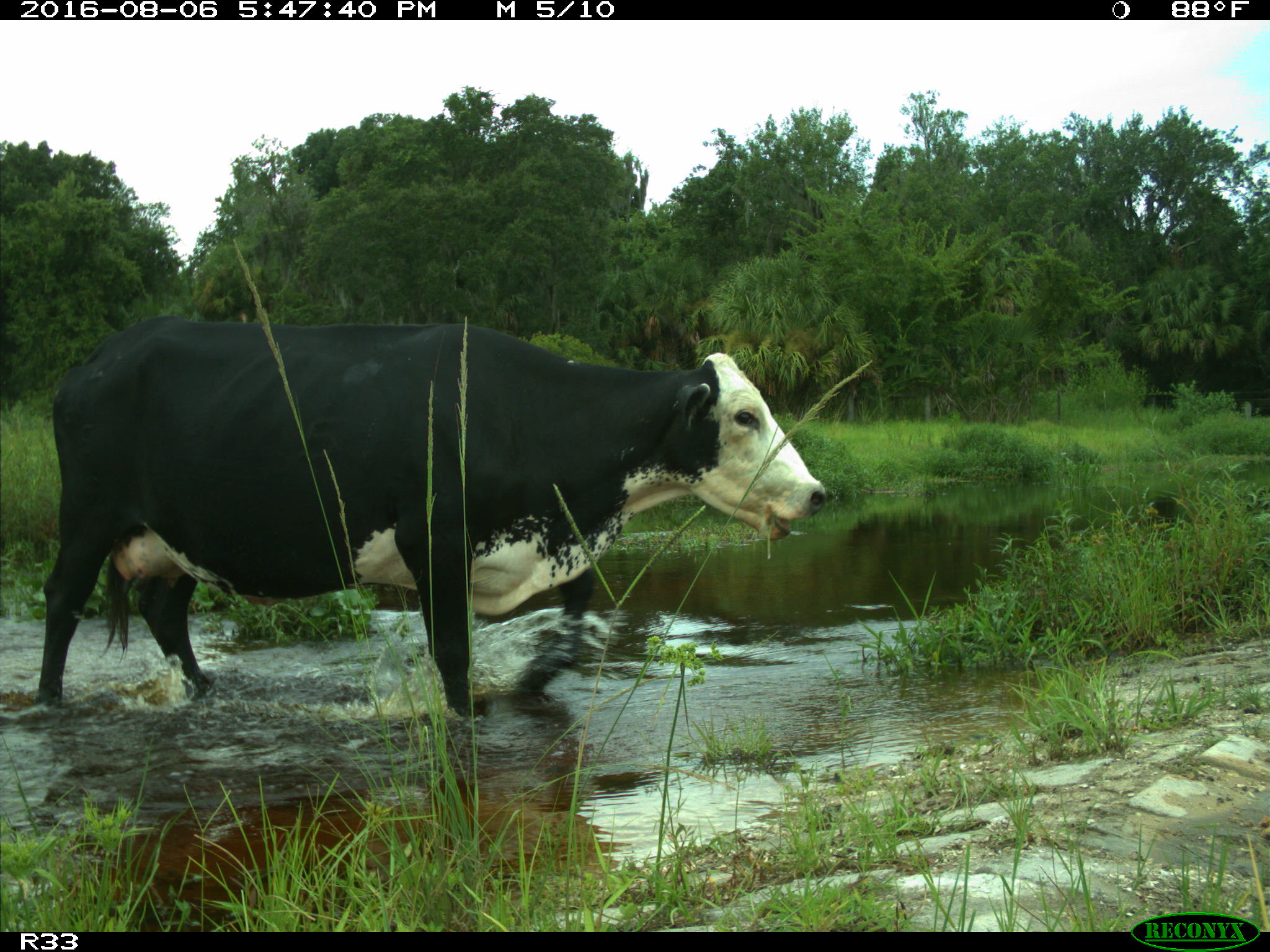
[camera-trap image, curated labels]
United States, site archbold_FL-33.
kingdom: Animalia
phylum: Chordata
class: Mammalia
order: Artiodactyla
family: Bovidae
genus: Bos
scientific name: Bos taurus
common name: domestic cow